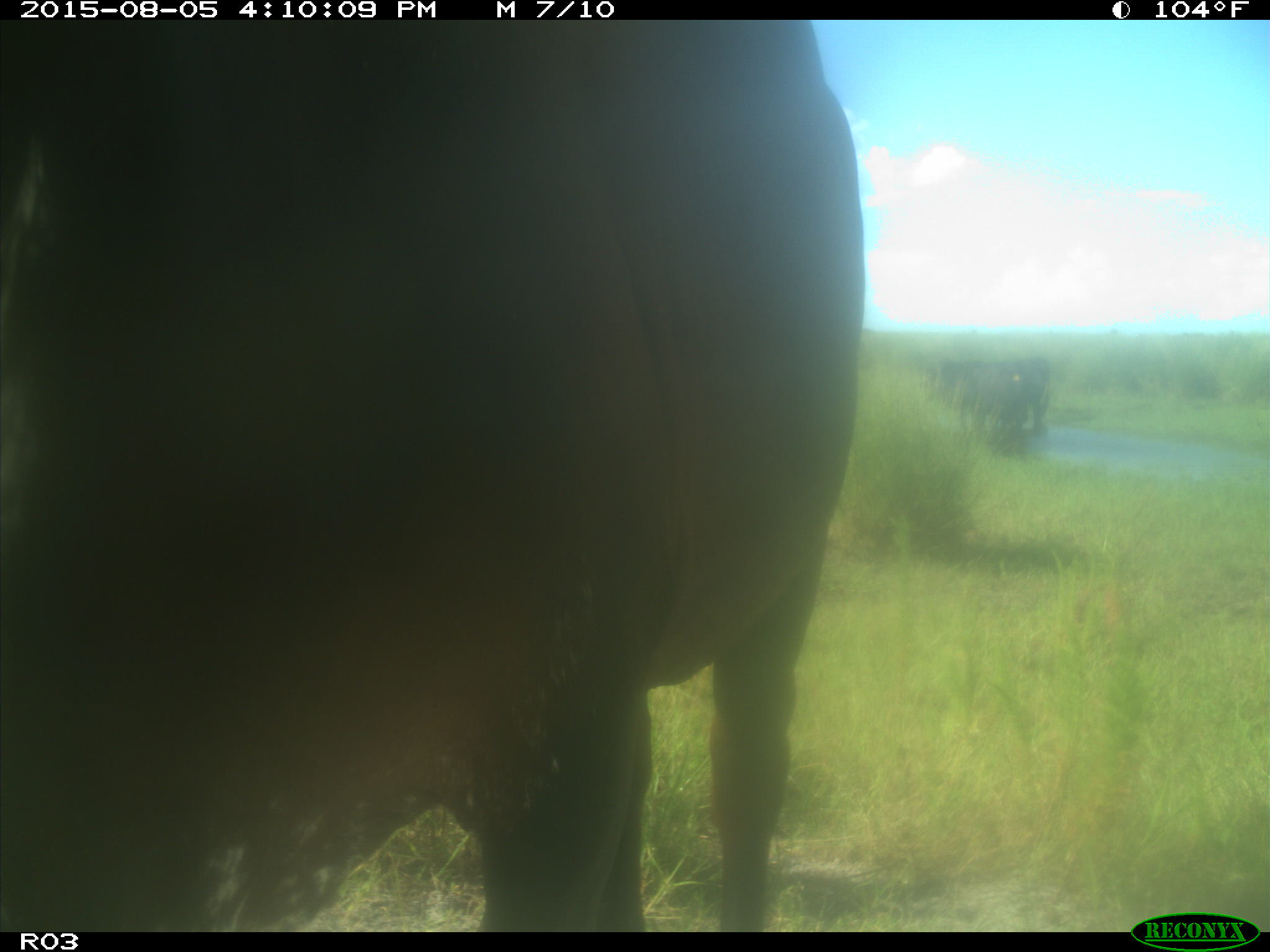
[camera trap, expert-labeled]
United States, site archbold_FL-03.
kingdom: Animalia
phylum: Chordata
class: Mammalia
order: Artiodactyla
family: Bovidae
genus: Bos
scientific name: Bos taurus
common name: domestic cow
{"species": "Bos taurus (domestic cow)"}